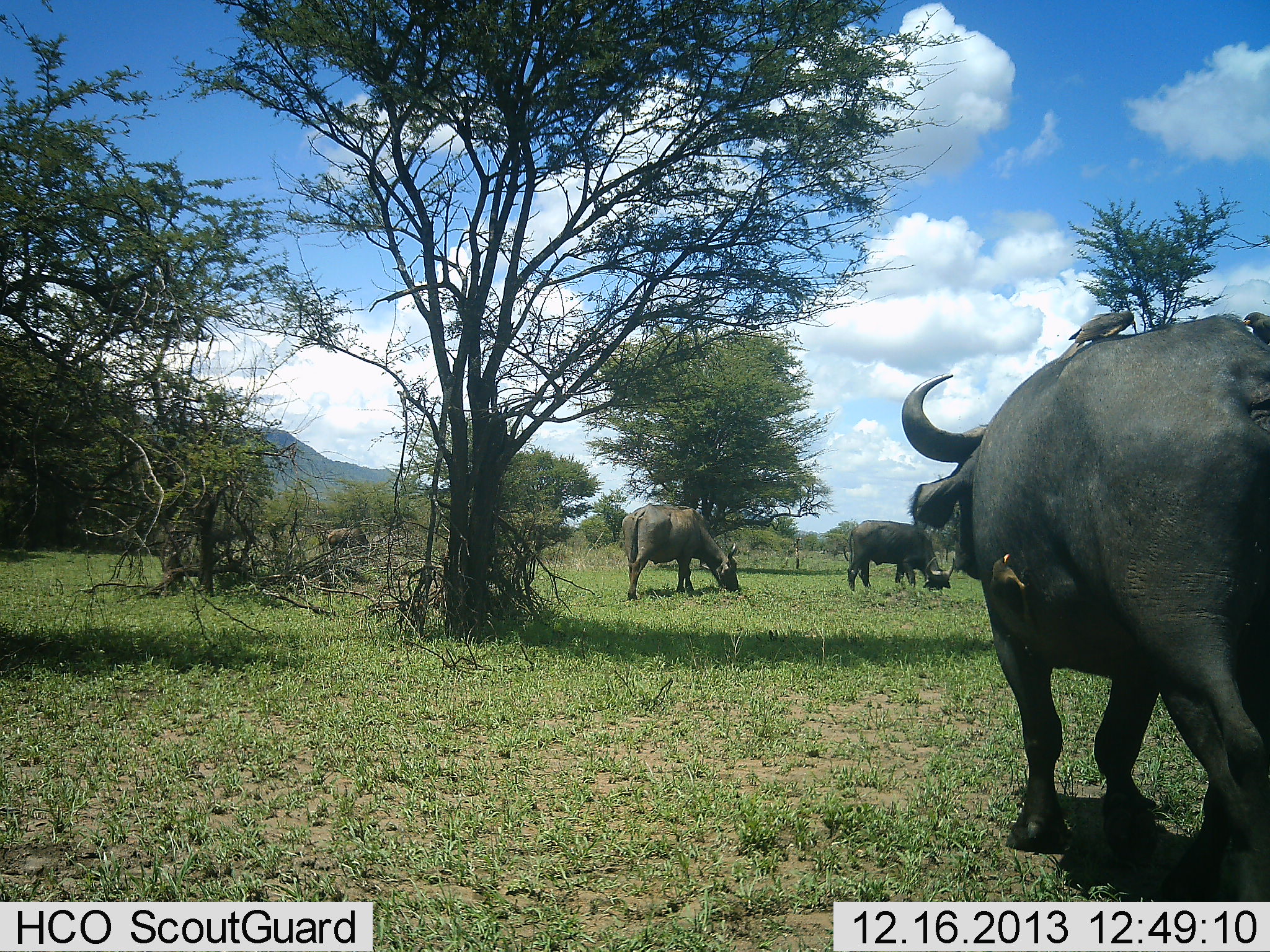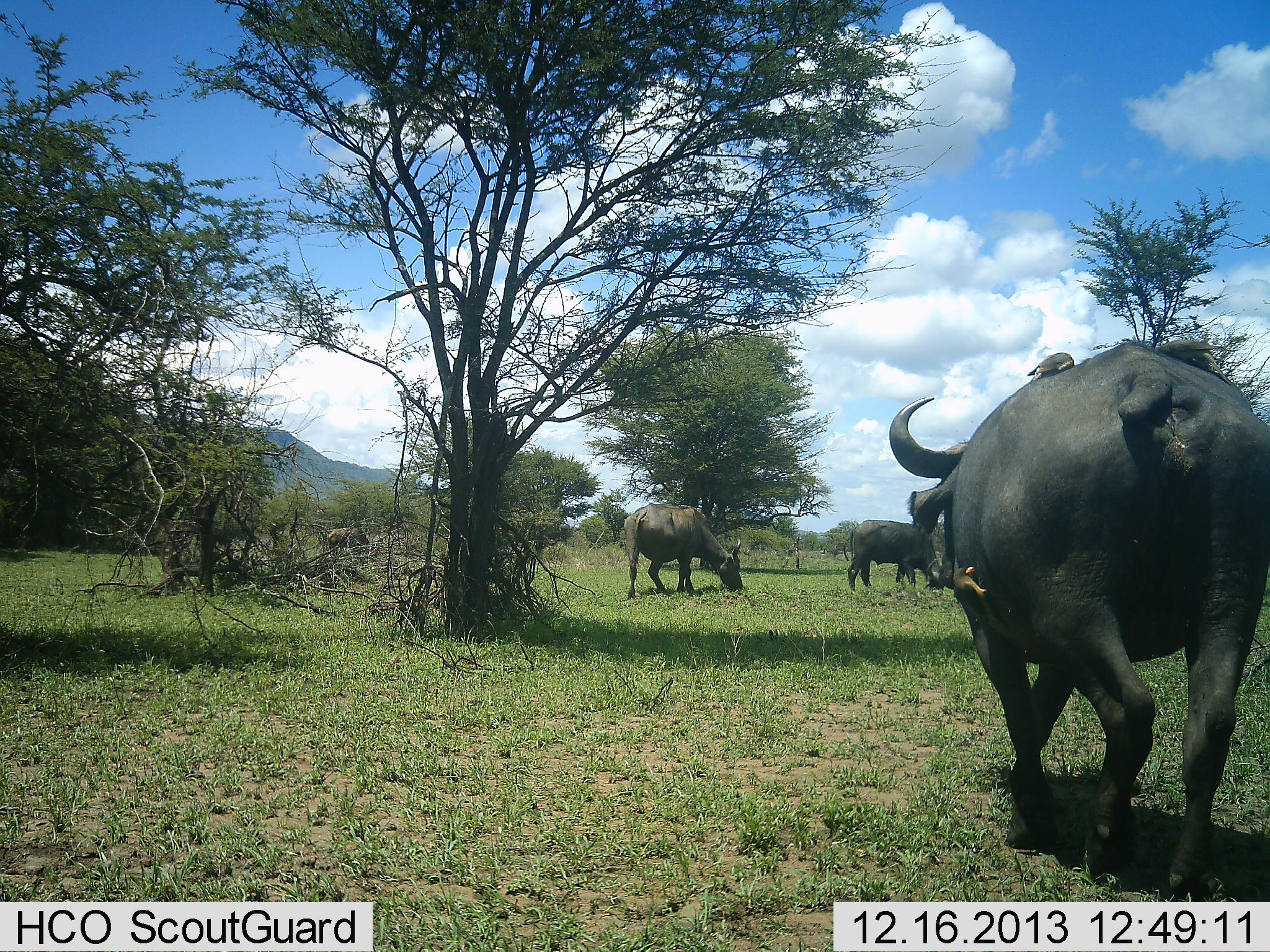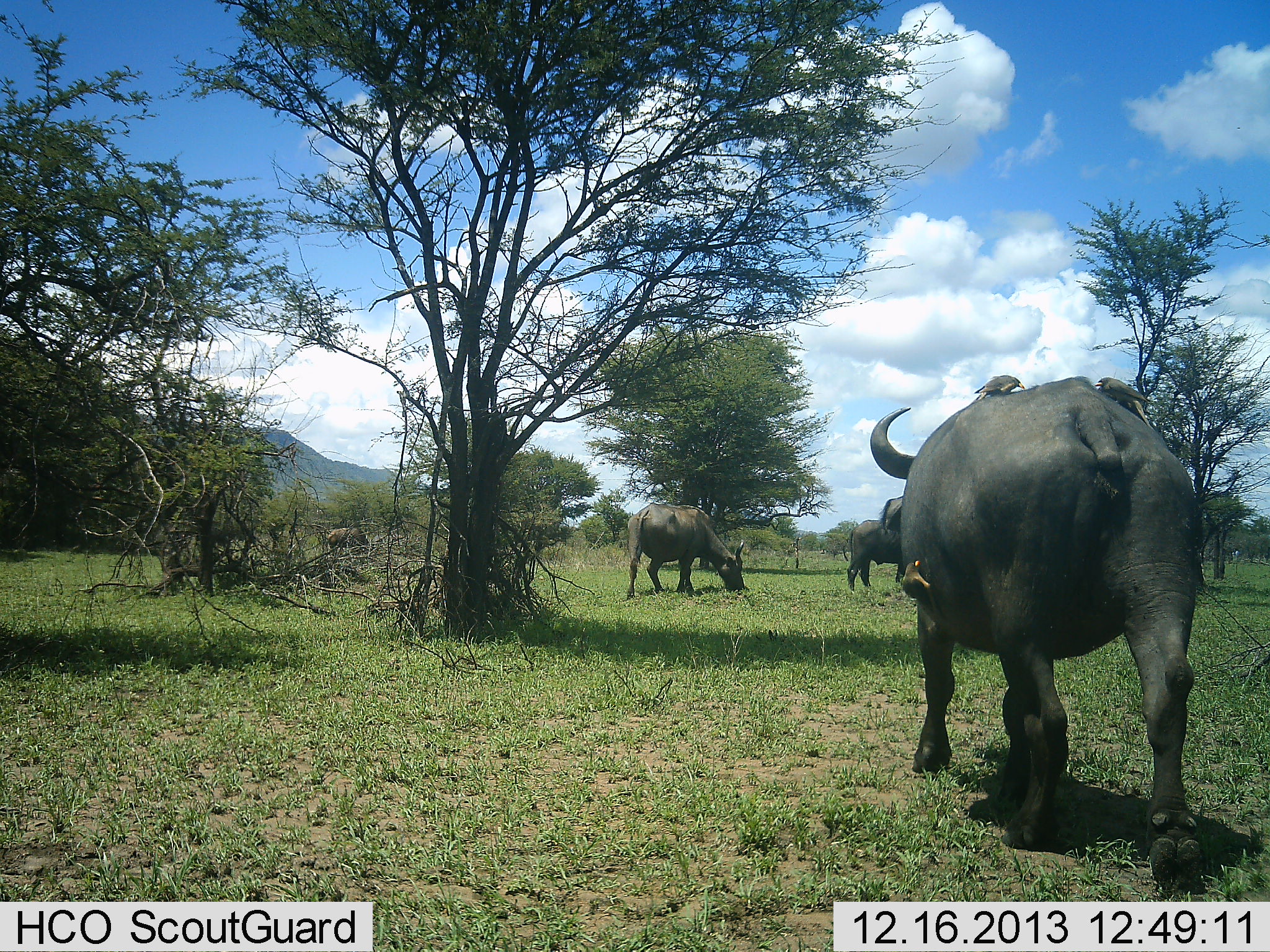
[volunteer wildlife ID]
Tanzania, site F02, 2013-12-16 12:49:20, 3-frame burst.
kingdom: Animalia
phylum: Chordata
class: Mammalia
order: Artiodactyla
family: Bovidae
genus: Syncerus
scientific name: Syncerus caffer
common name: cape buffalo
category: buffalo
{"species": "buffalo (cape buffalo) (Syncerus caffer)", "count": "4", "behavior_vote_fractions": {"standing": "15%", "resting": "0%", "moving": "85%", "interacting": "0%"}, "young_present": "0%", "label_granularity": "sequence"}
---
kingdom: Animalia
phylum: Chordata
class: Aves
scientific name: Aves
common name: bird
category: otherbird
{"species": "otherbird (bird) (Aves)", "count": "3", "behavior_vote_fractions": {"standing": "50%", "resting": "10%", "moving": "10%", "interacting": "30%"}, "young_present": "0%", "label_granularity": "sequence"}